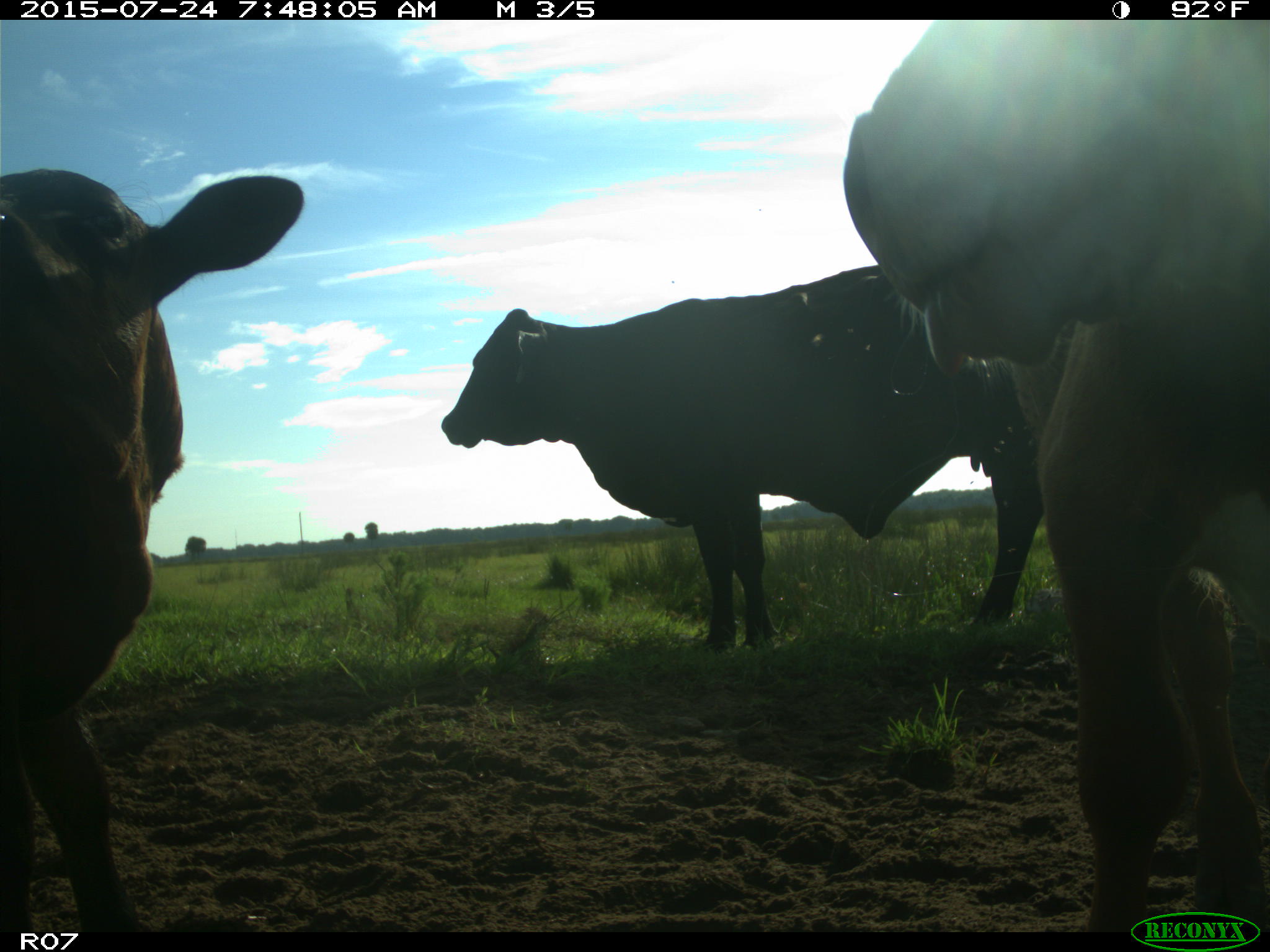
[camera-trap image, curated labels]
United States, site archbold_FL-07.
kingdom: Animalia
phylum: Chordata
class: Mammalia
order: Artiodactyla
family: Bovidae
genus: Bos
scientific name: Bos taurus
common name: domestic cow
Bos taurus (domestic cow).